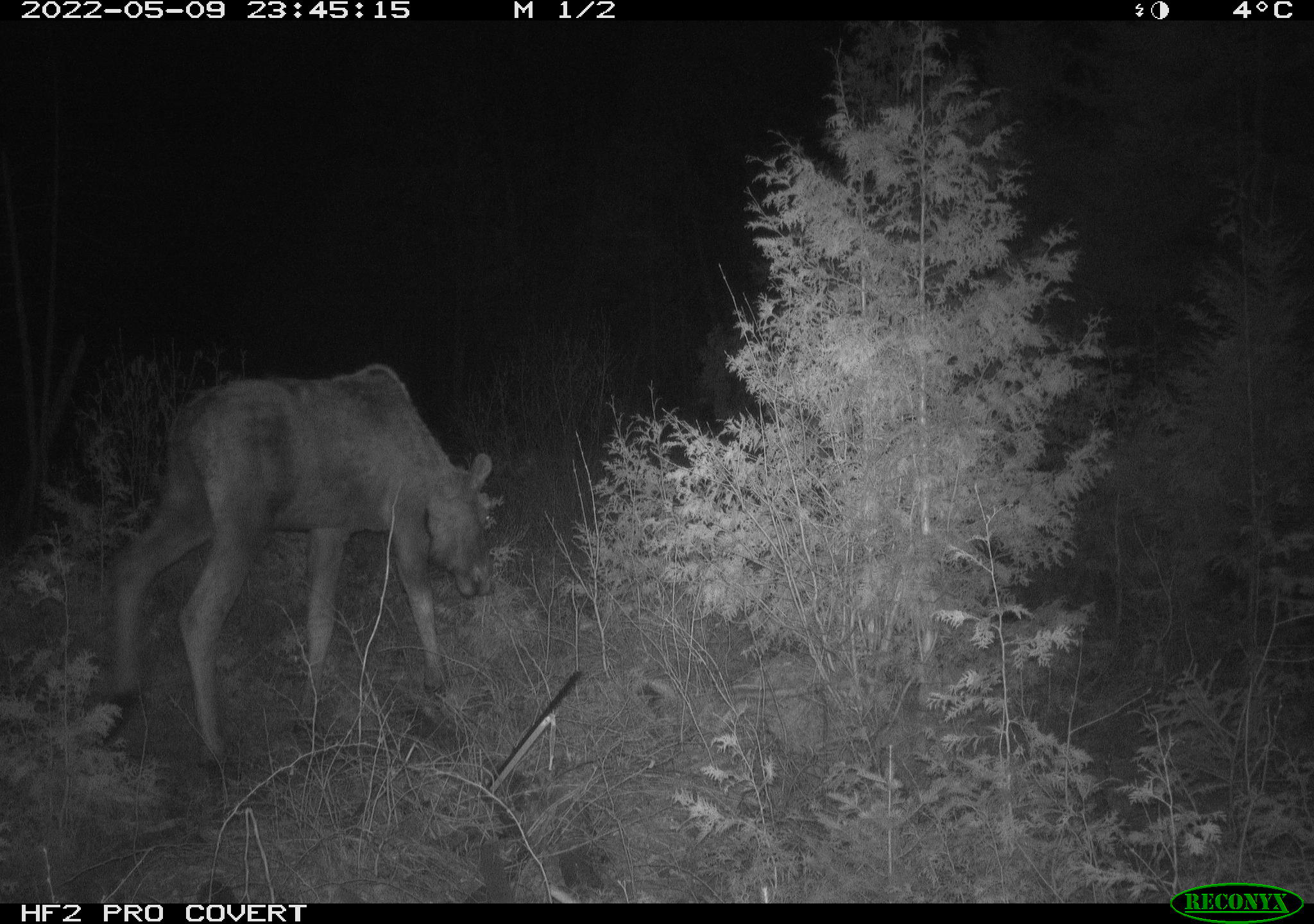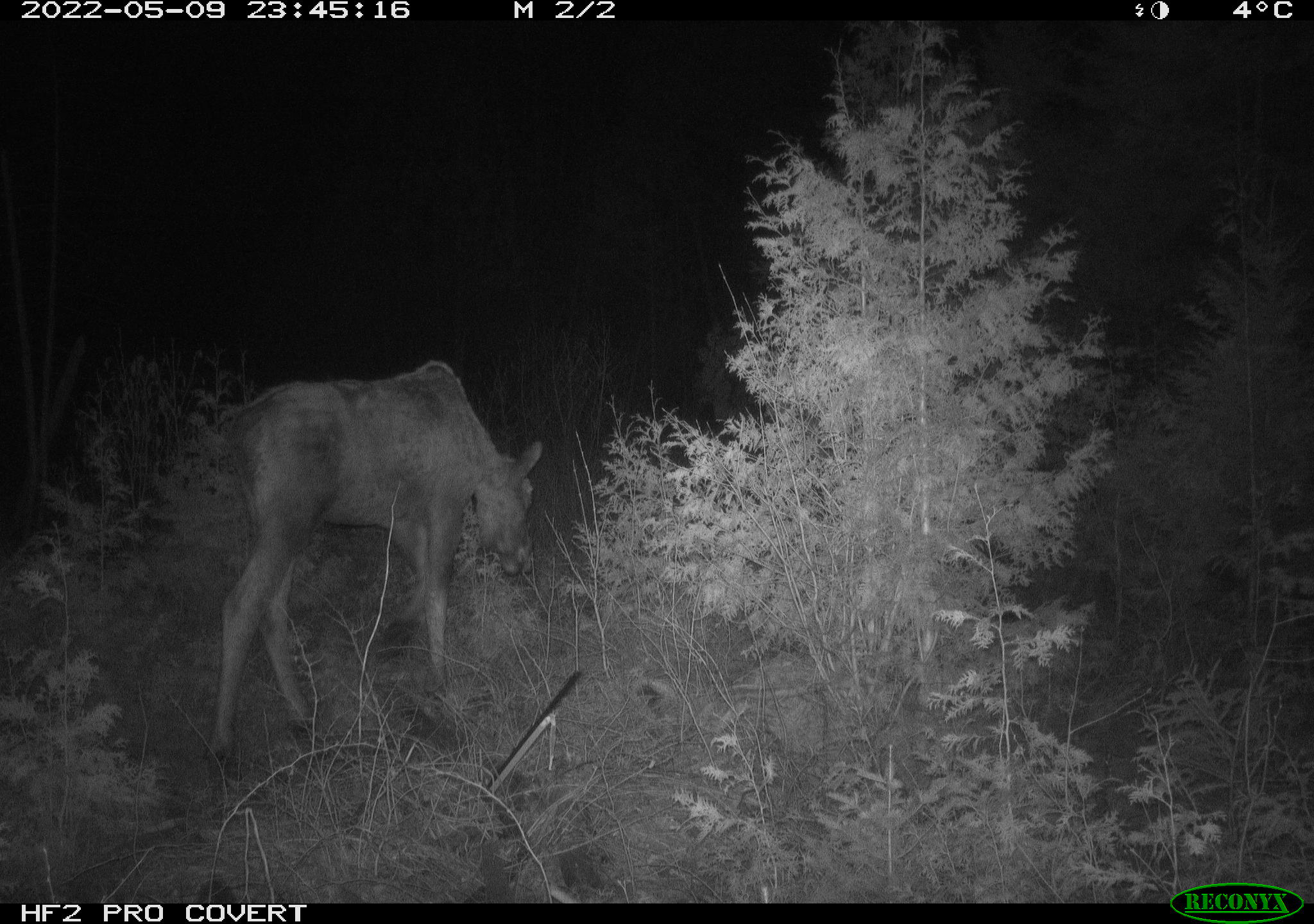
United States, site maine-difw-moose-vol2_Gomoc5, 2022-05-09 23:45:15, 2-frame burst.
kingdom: Animalia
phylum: Chordata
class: Mammalia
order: Artiodactyla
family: Cervidae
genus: Alces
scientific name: Alces alces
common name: moose